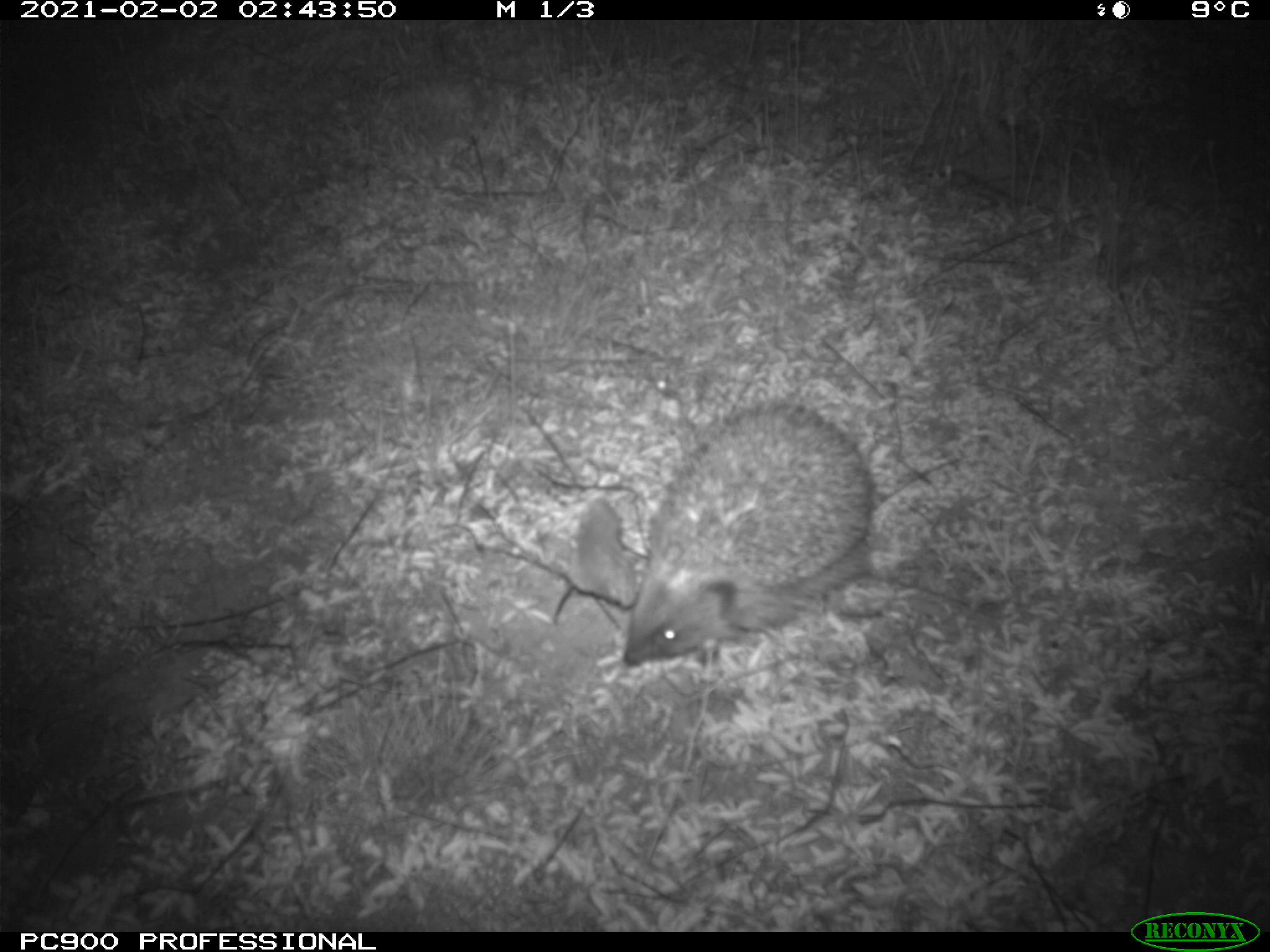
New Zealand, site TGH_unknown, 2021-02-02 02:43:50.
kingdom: Animalia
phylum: Chordata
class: Mammalia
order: Eulipotyphla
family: Erinaceidae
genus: Erinaceus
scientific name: Erinaceus europaeus europaeus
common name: european hedgehog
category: hedgehog